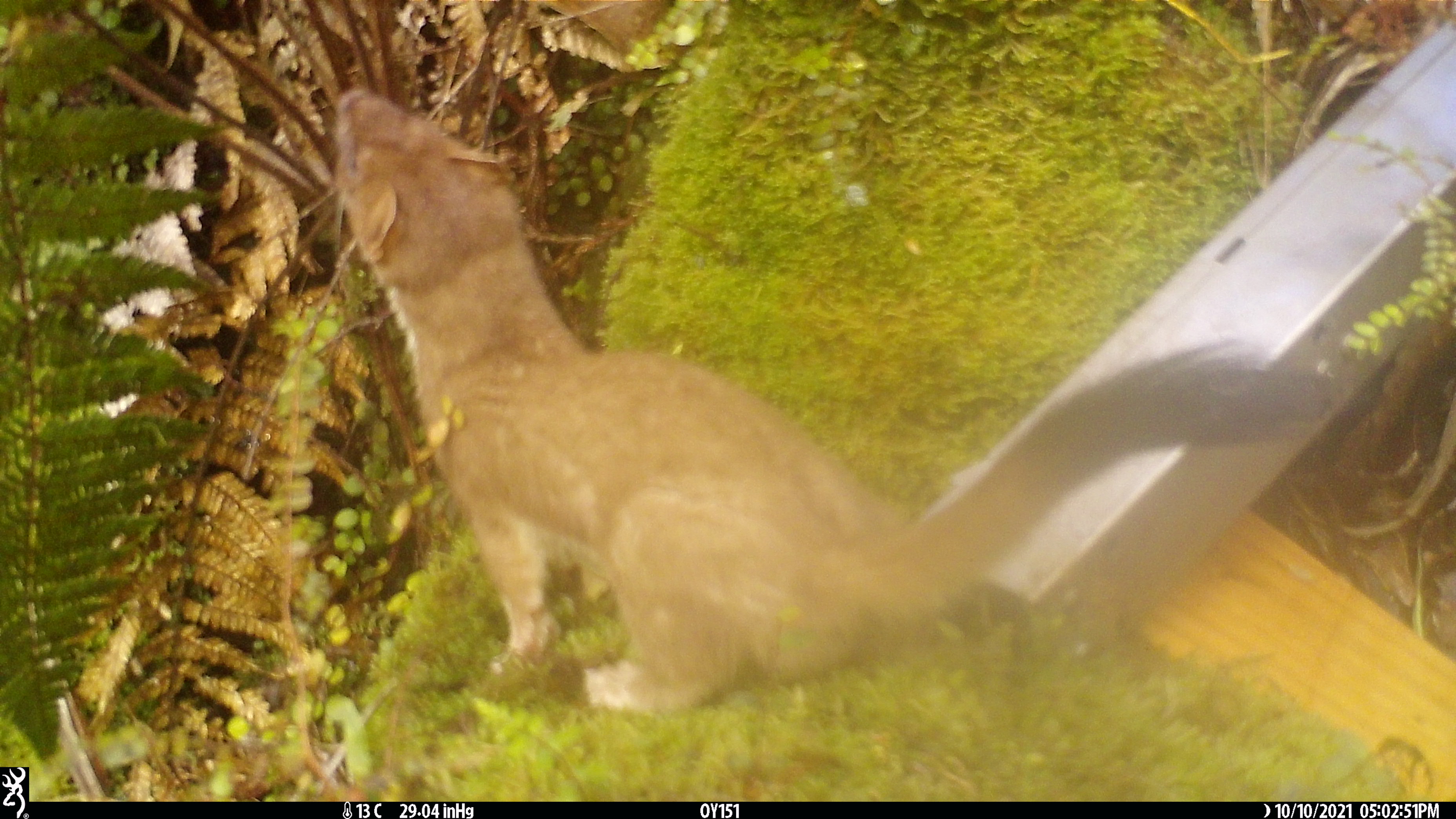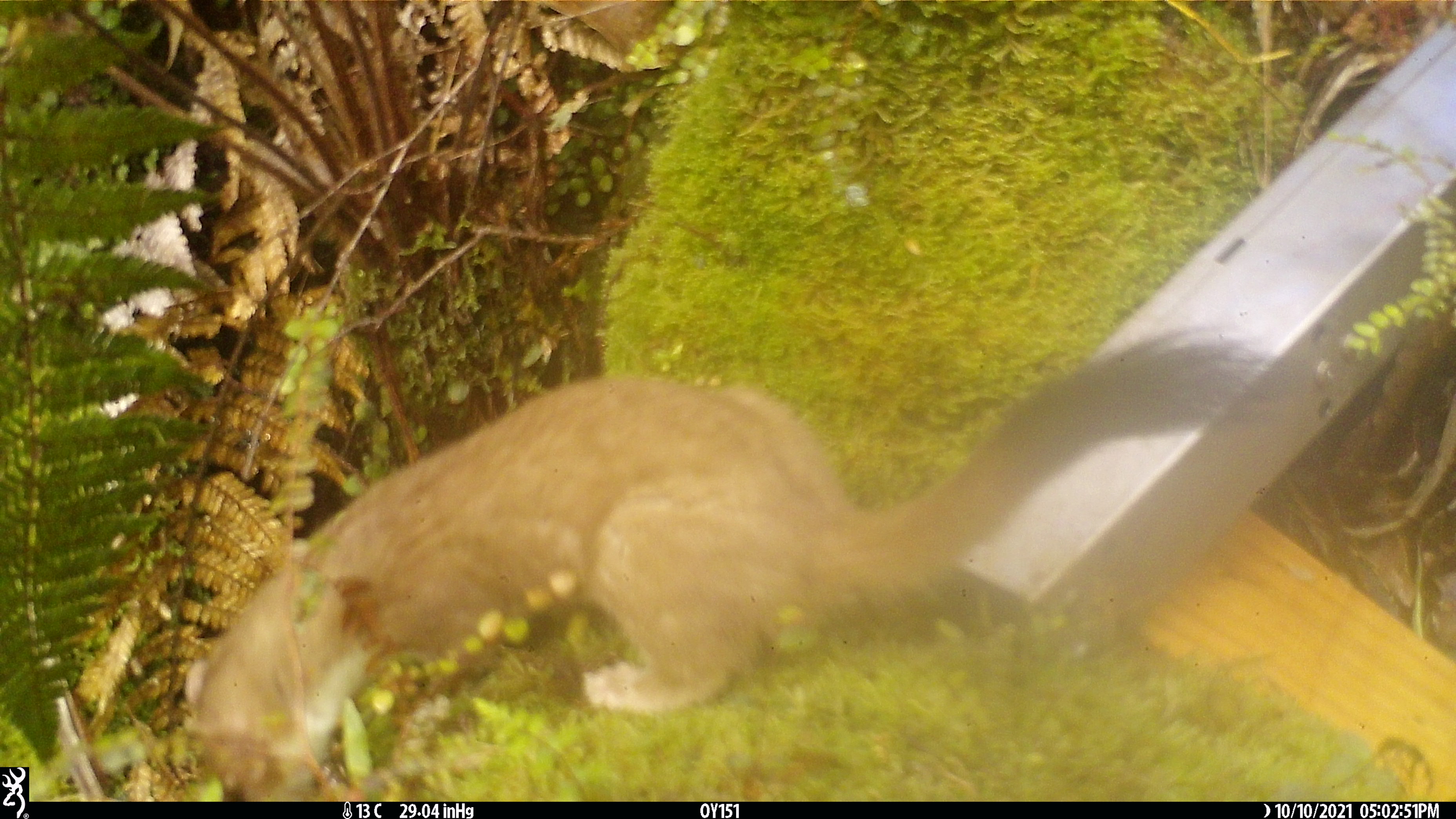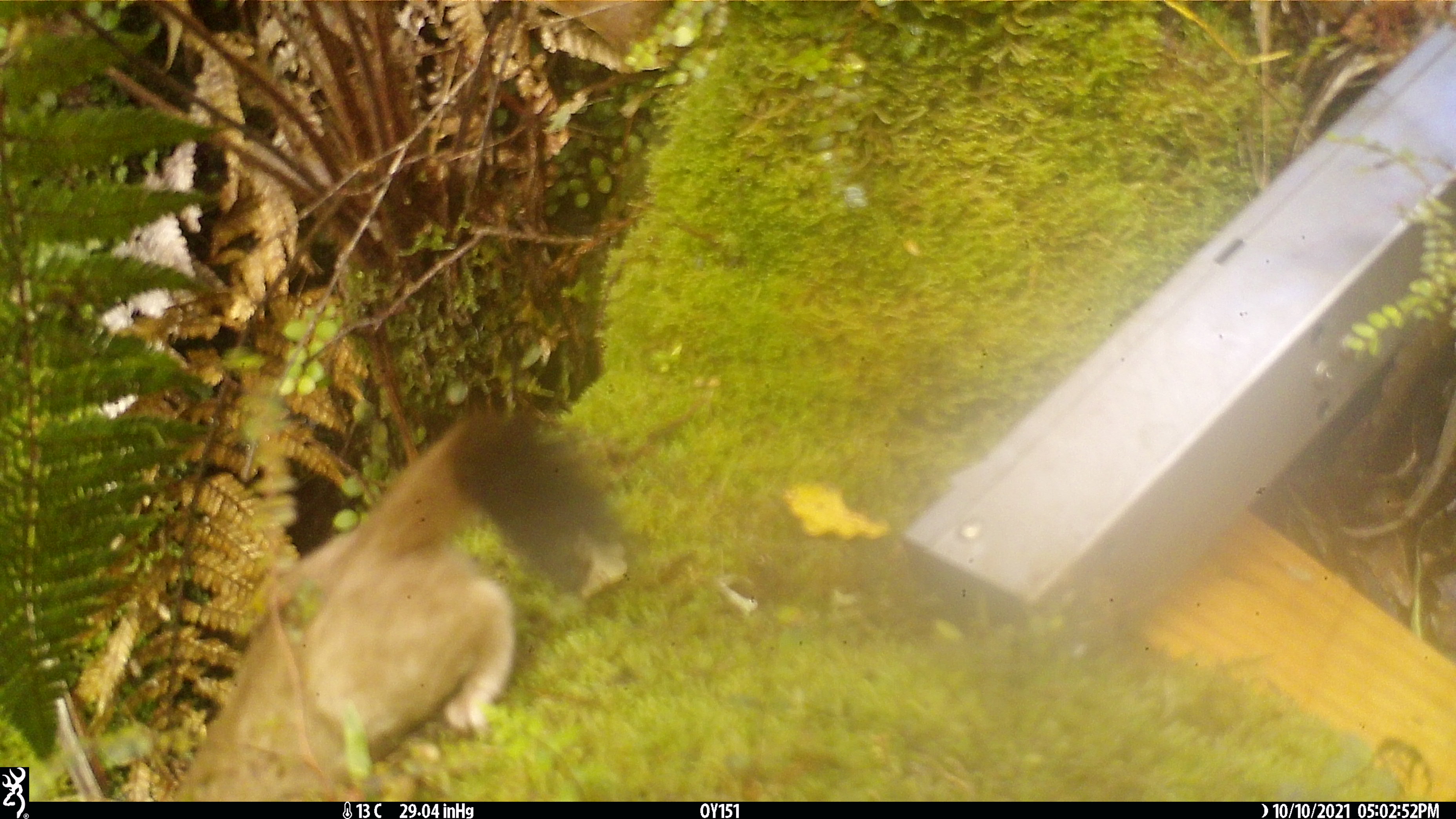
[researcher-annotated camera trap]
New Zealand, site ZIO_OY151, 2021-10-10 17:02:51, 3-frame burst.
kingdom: Animalia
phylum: Chordata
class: Mammalia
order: Carnivora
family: Mustelidae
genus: Mustela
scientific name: Mustela erminea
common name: stoat